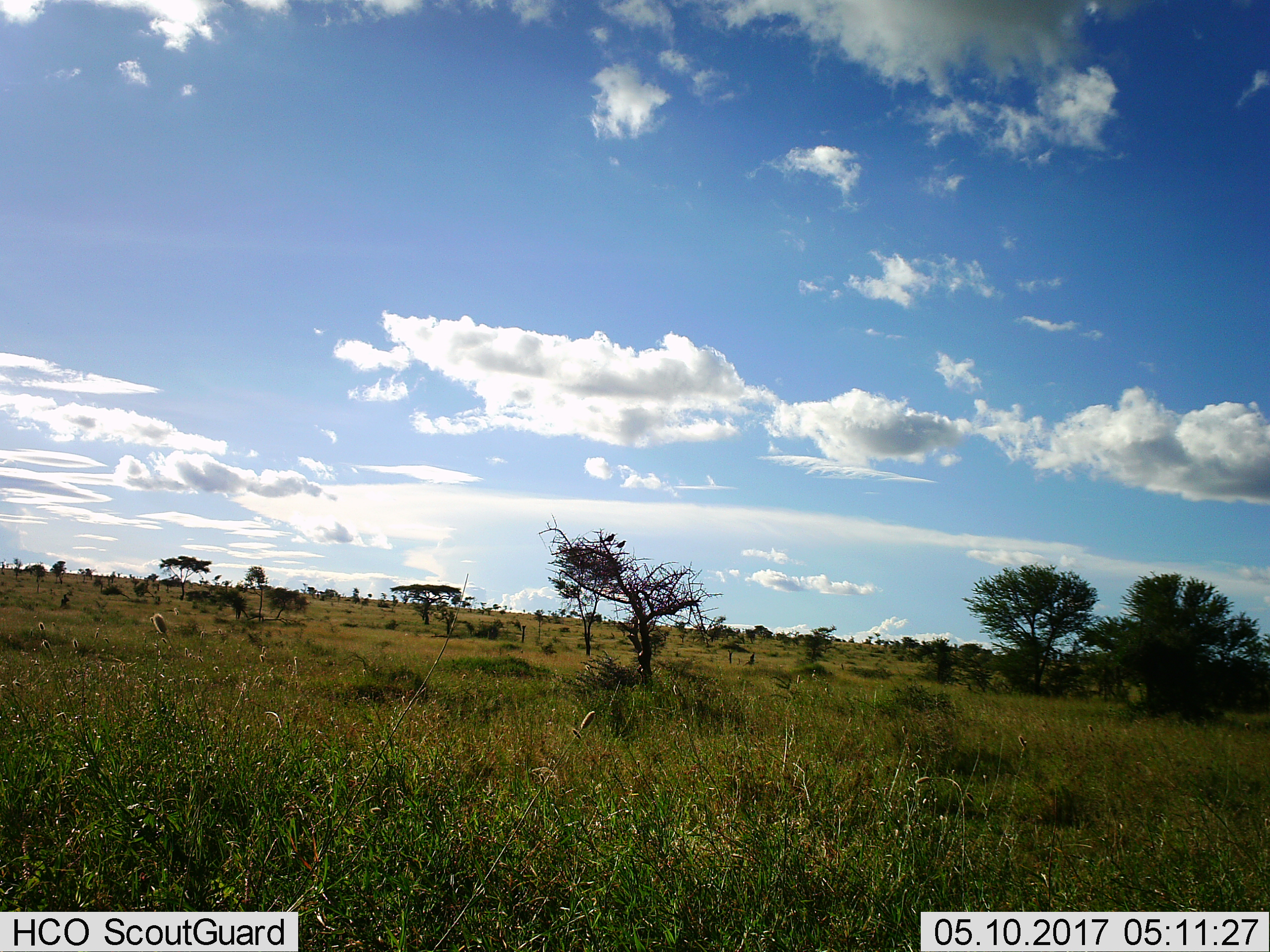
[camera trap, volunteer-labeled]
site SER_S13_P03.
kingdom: Animalia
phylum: Chordata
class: Aves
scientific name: Aves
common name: bird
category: birdother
Birdother (bird) (Aves), count 2. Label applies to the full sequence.